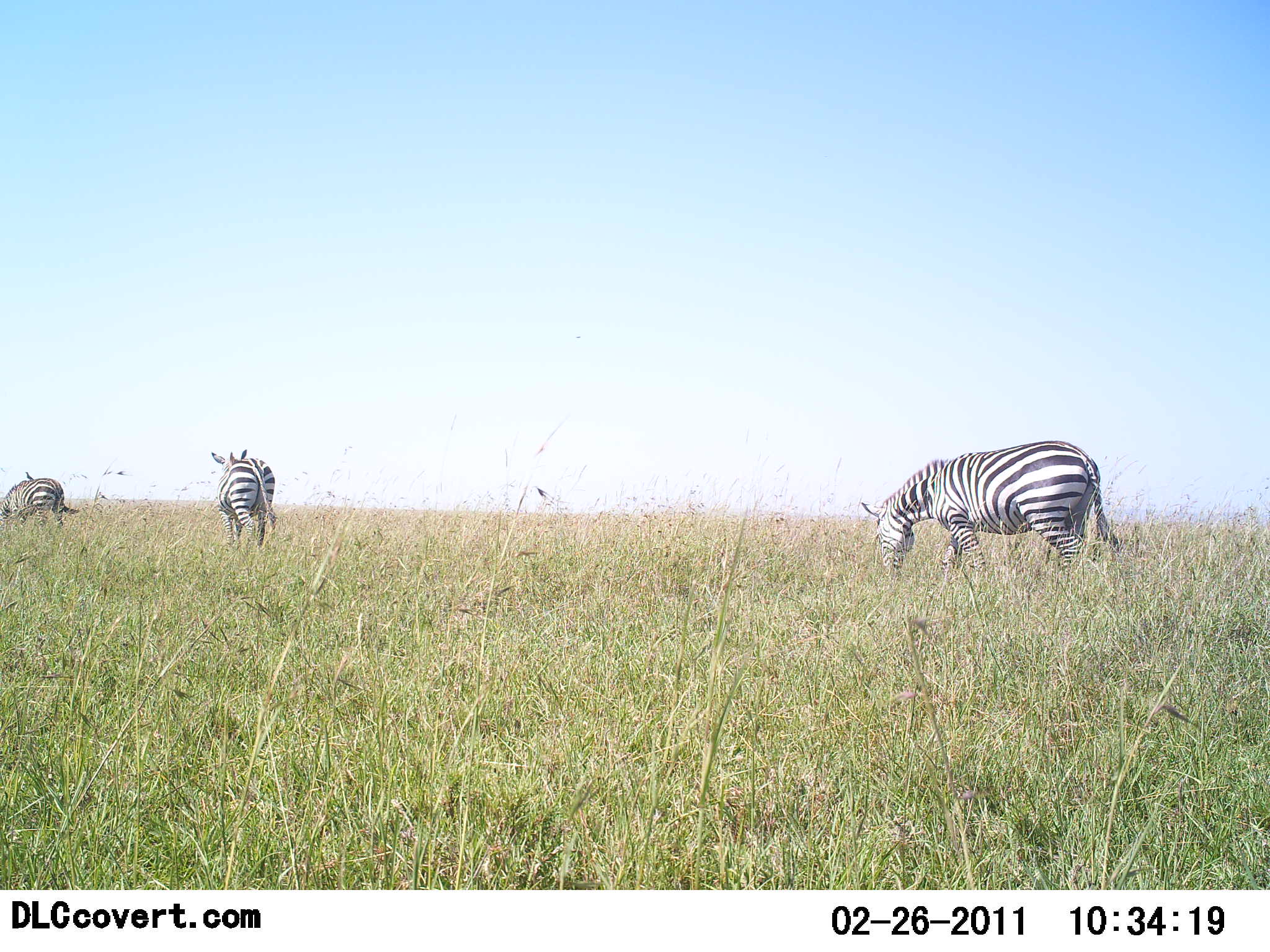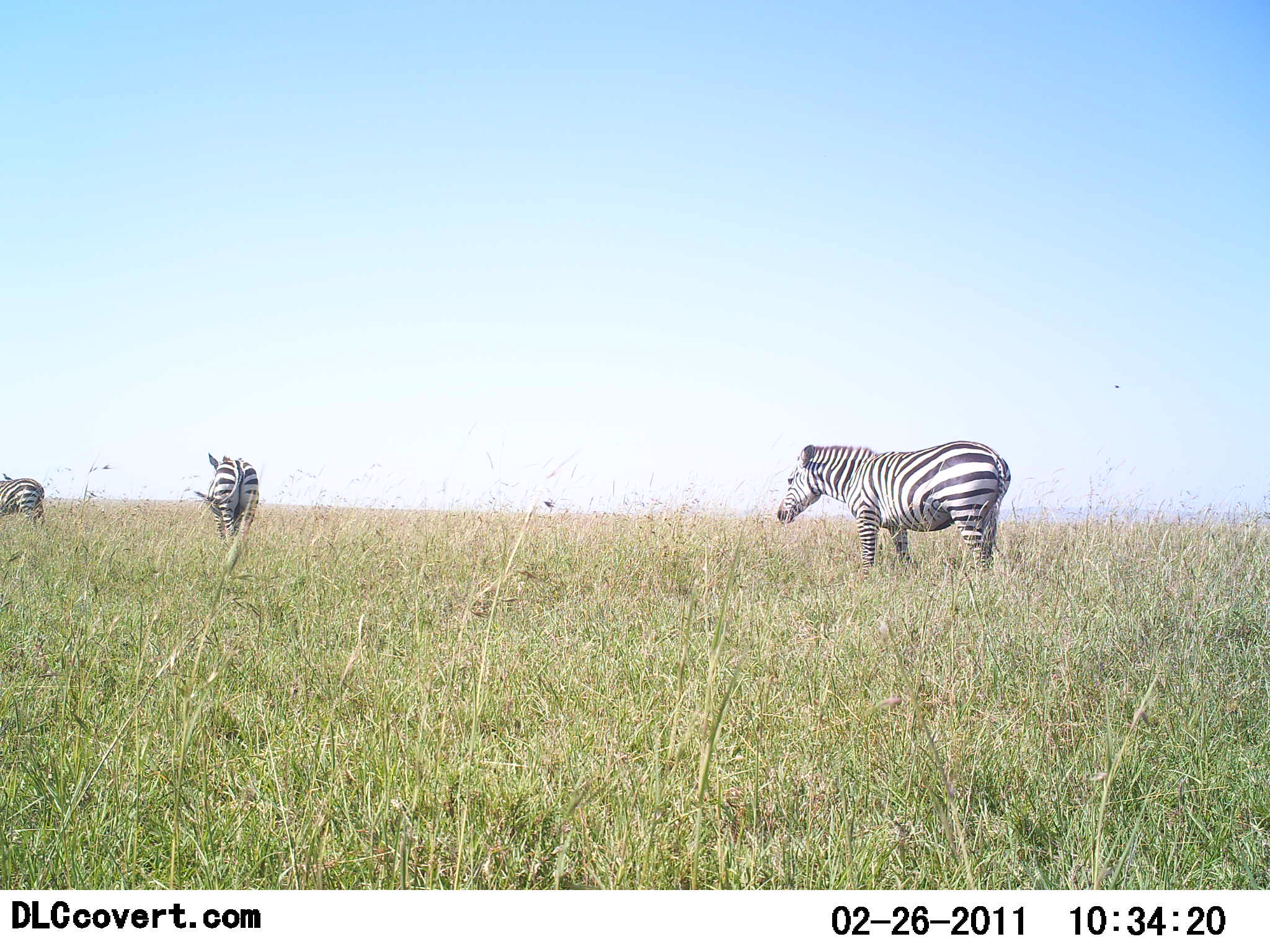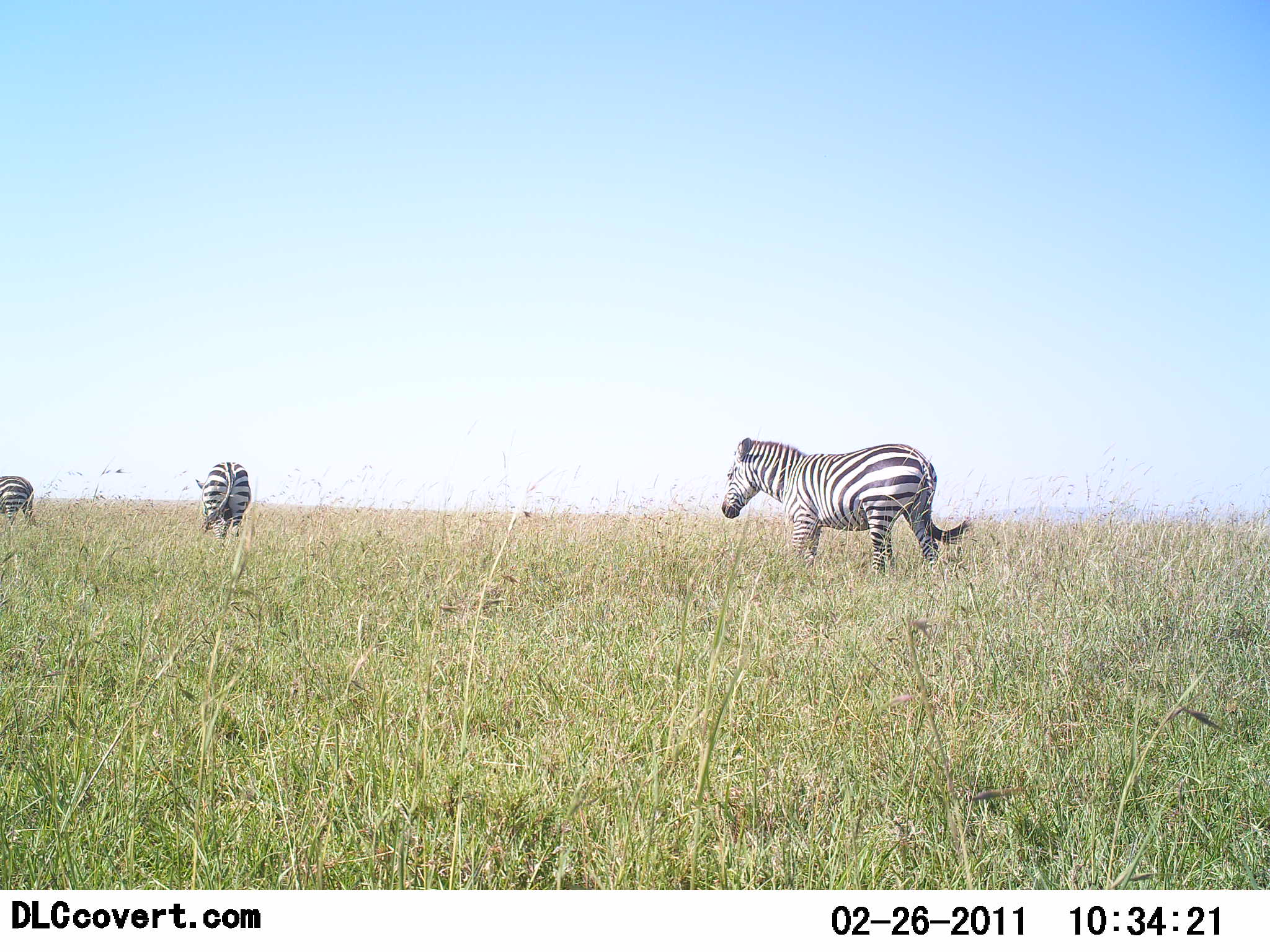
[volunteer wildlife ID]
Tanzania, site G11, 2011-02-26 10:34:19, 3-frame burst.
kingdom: Animalia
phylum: Chordata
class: Mammalia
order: Perissodactyla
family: Equidae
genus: Equus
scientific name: Equus quagga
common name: plains zebra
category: zebra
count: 3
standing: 0%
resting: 0%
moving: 73%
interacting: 0%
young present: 0%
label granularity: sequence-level